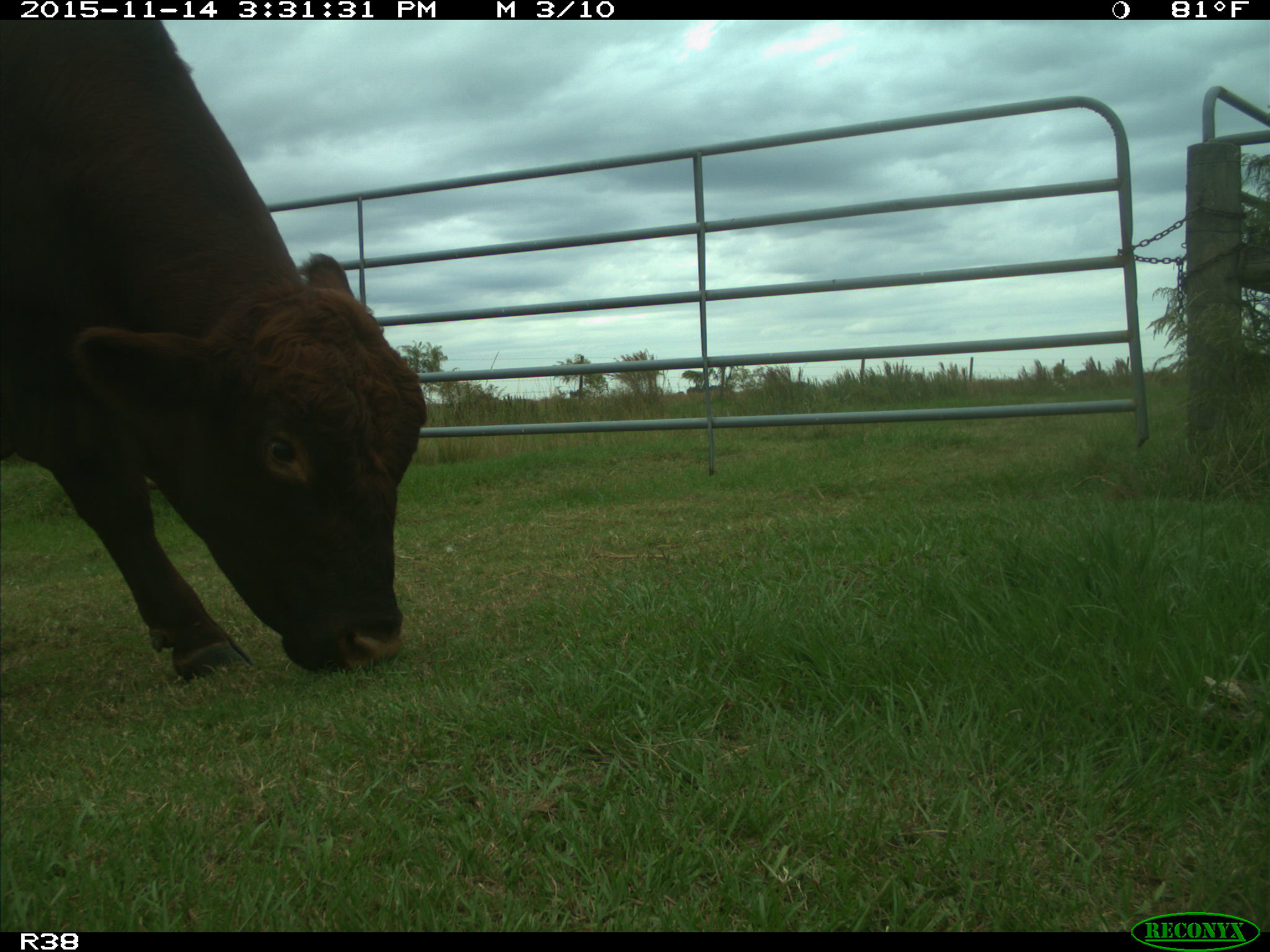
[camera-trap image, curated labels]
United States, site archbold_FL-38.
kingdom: Animalia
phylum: Chordata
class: Mammalia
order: Artiodactyla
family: Bovidae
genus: Bos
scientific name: Bos taurus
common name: domestic cow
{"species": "Bos taurus (domestic cow)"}